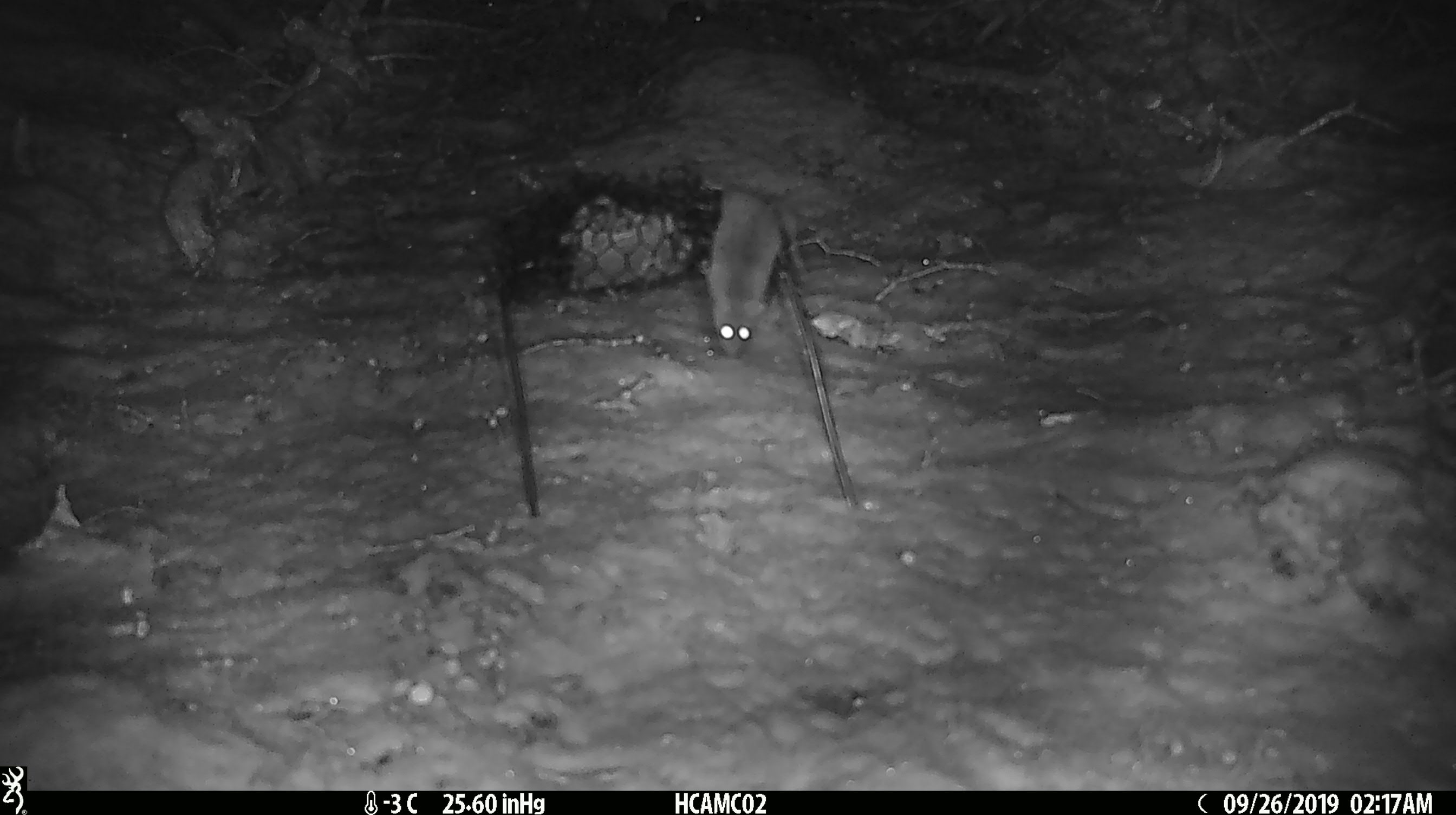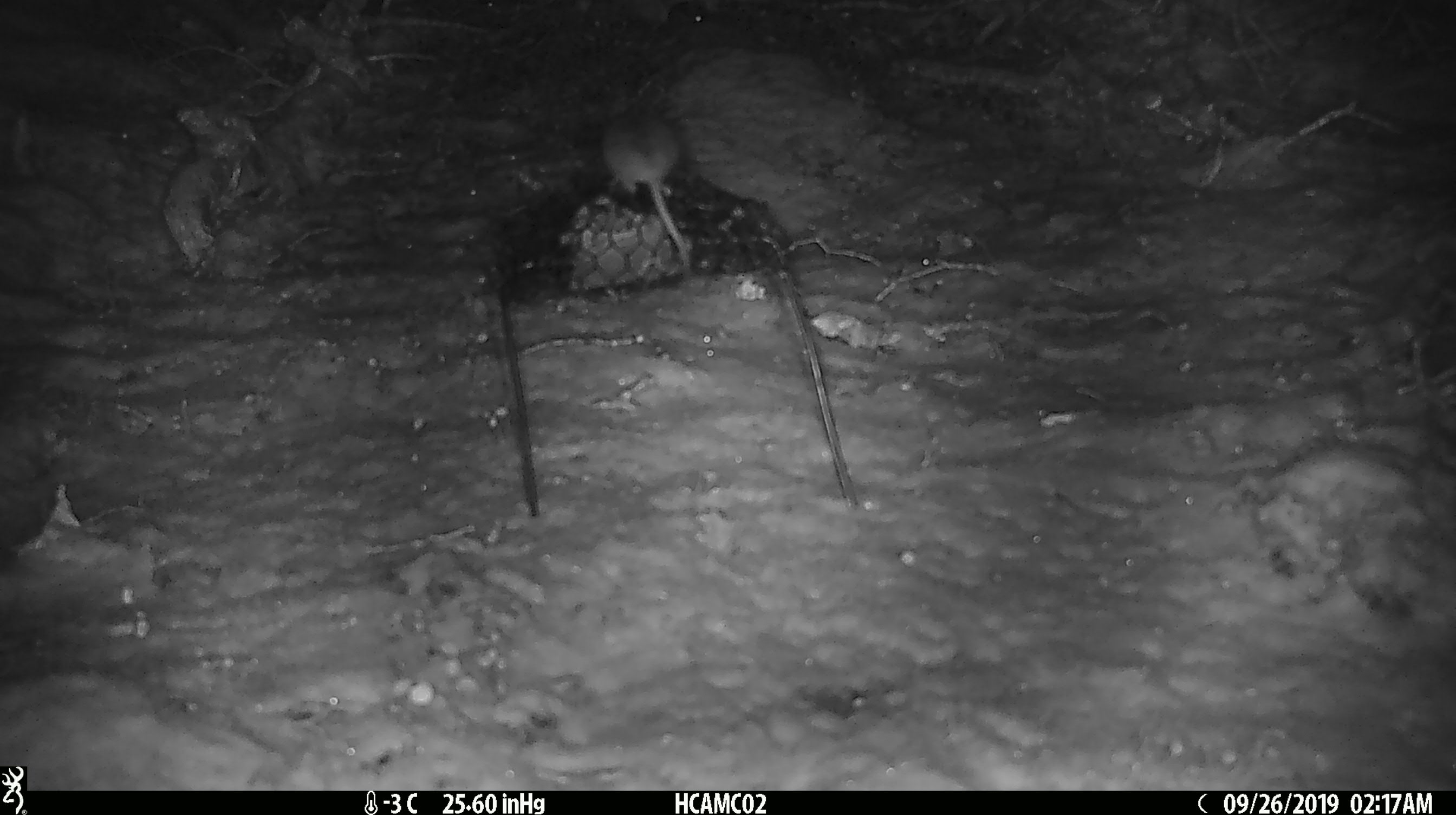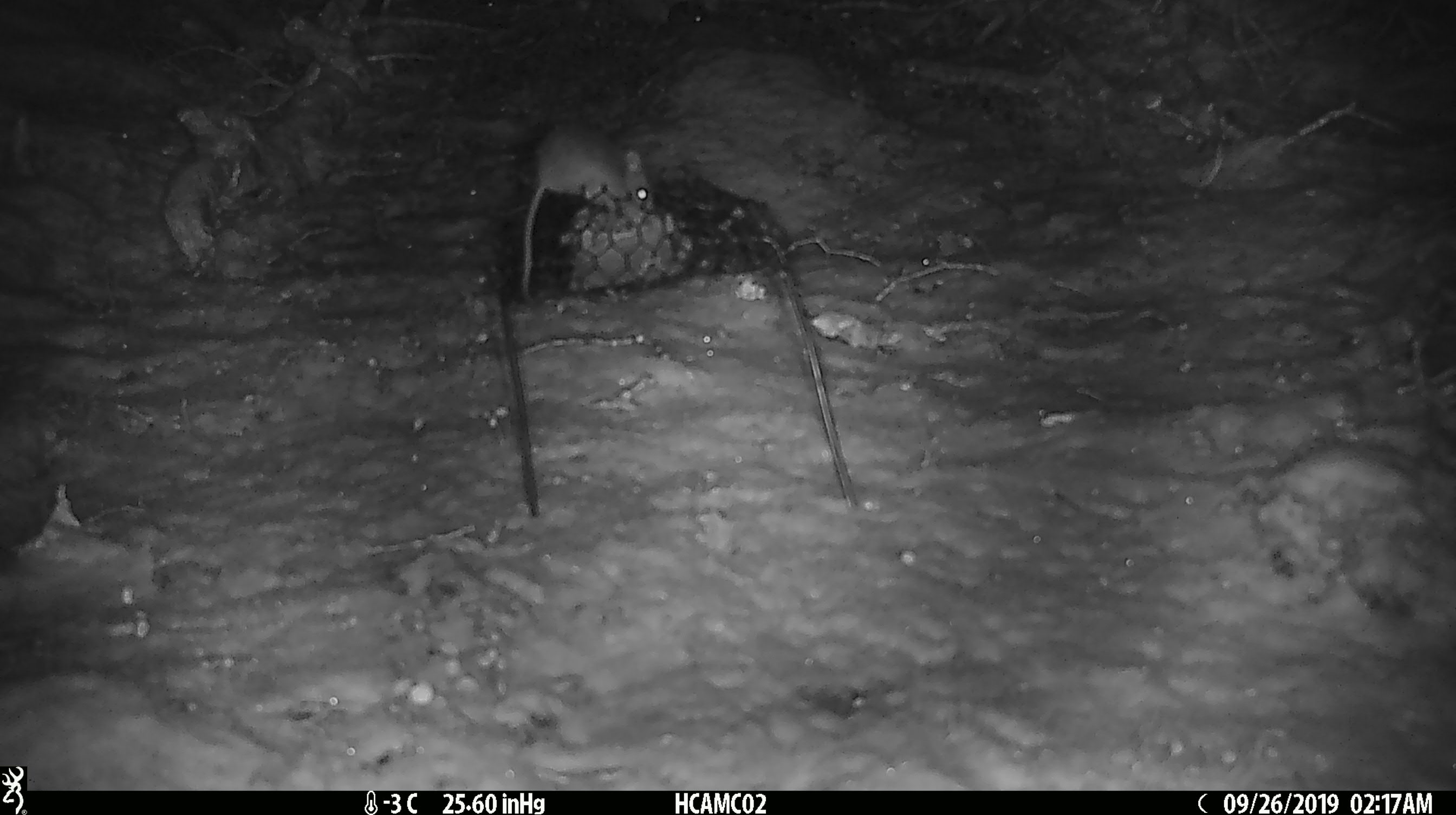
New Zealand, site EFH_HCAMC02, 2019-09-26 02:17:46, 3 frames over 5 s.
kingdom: Animalia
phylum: Chordata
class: Mammalia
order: Rodentia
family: Muridae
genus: Mus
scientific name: Mus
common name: mouse